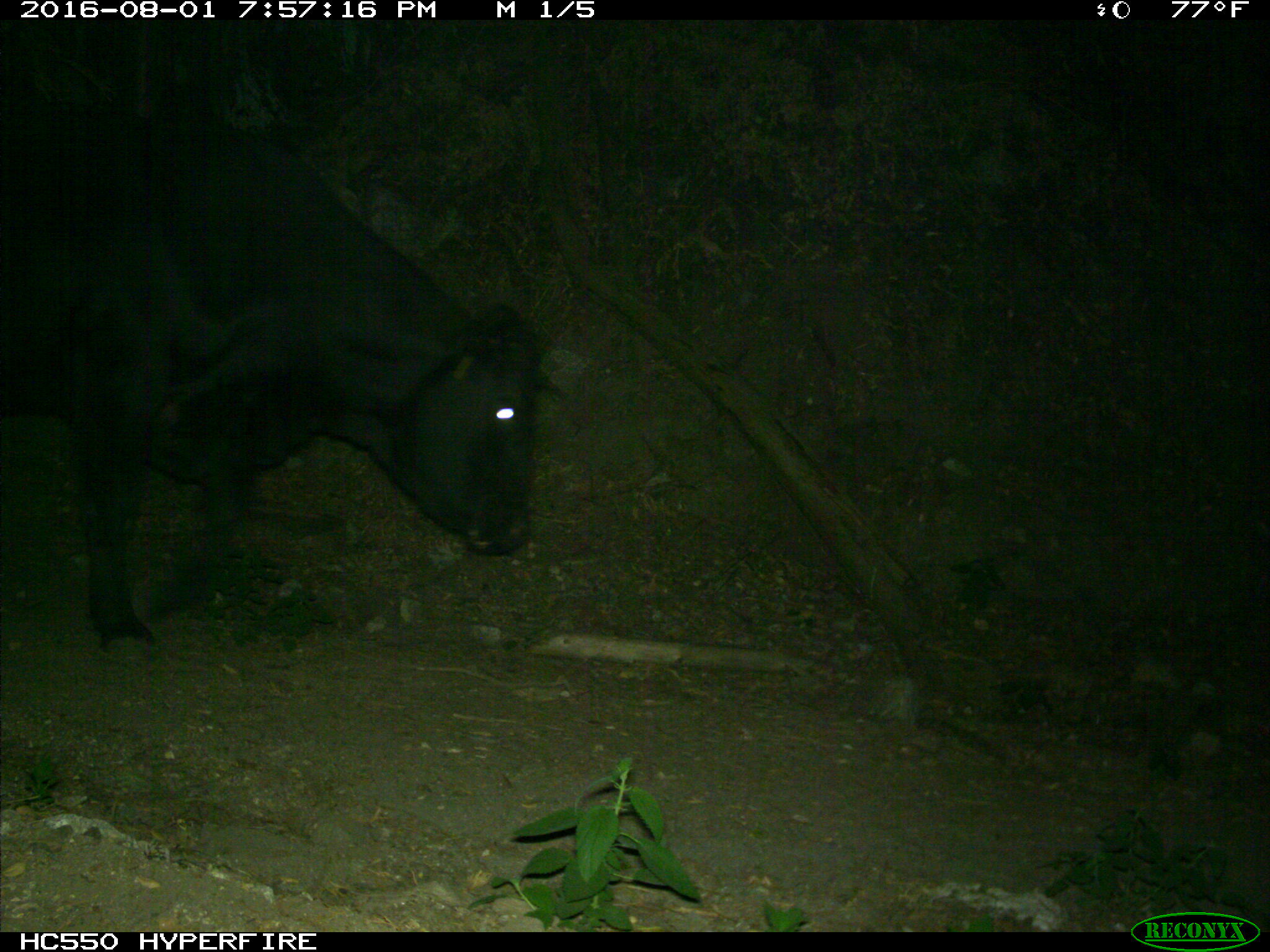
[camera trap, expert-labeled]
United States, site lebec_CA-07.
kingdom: Animalia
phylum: Chordata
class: Mammalia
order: Artiodactyla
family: Bovidae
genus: Bos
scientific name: Bos taurus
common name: domestic cow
Bos taurus (domestic cow).